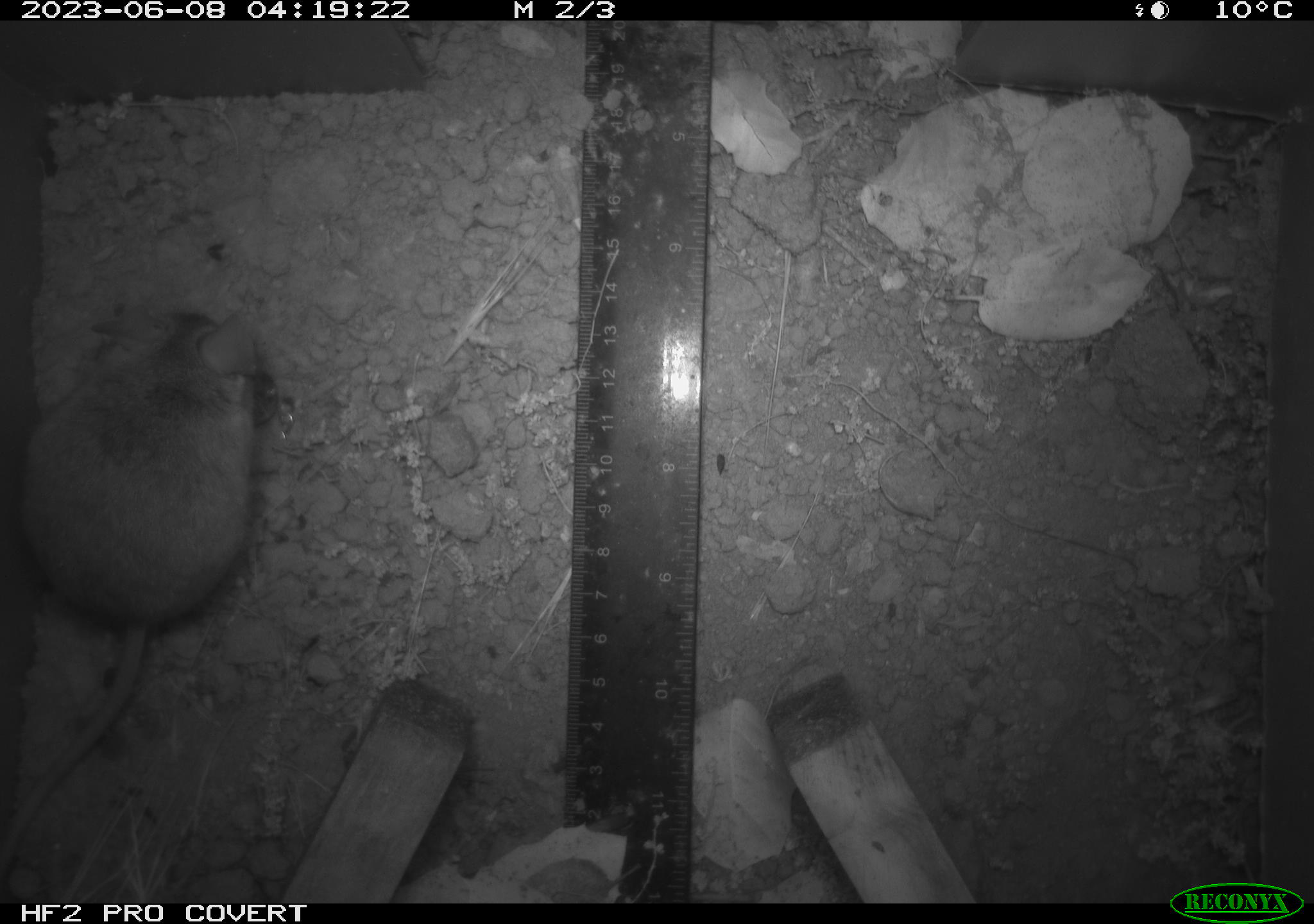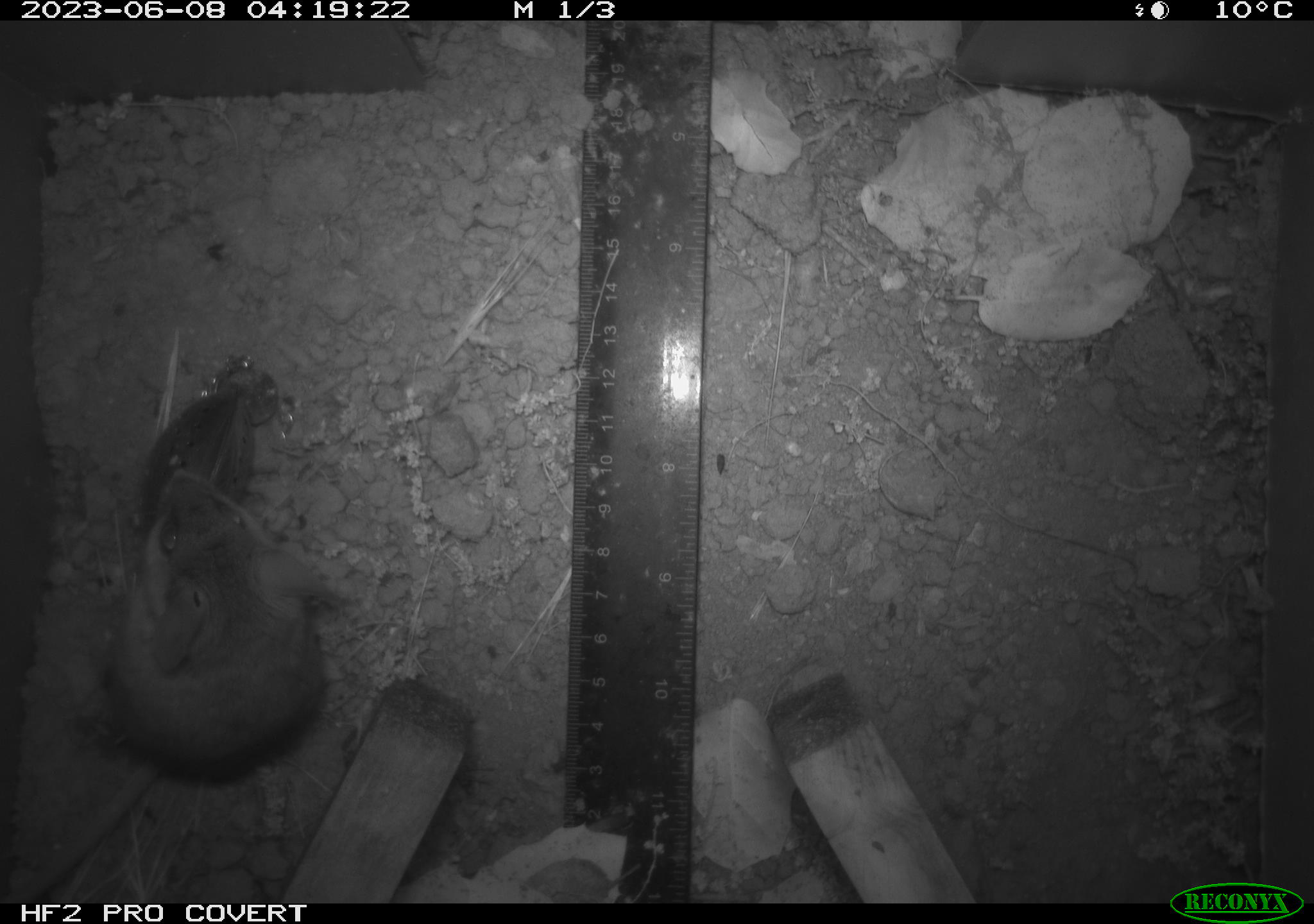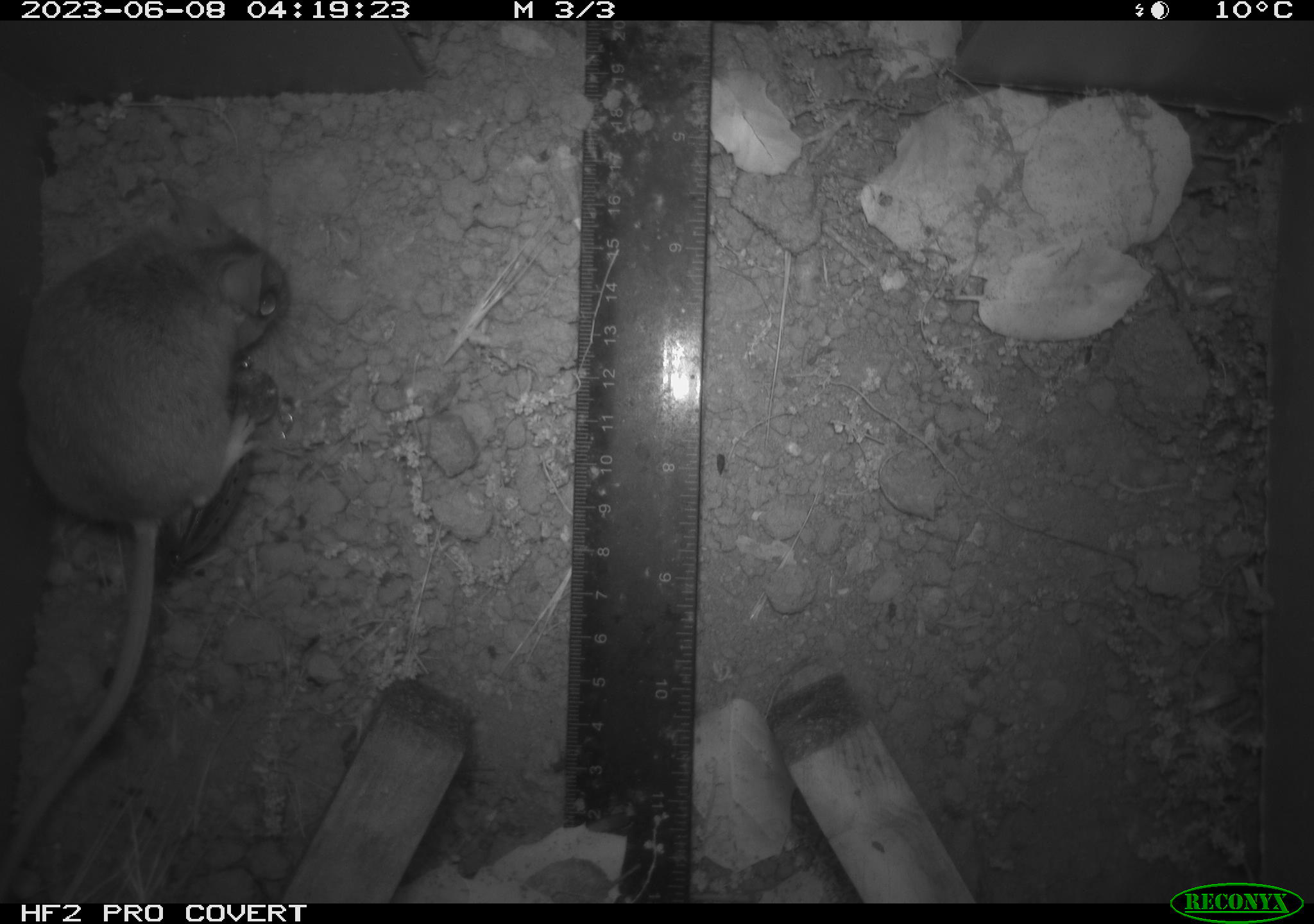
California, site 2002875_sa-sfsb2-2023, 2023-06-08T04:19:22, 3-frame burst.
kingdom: Animalia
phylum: Chordata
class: Mammalia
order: Rodentia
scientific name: Rodentia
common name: mouse species